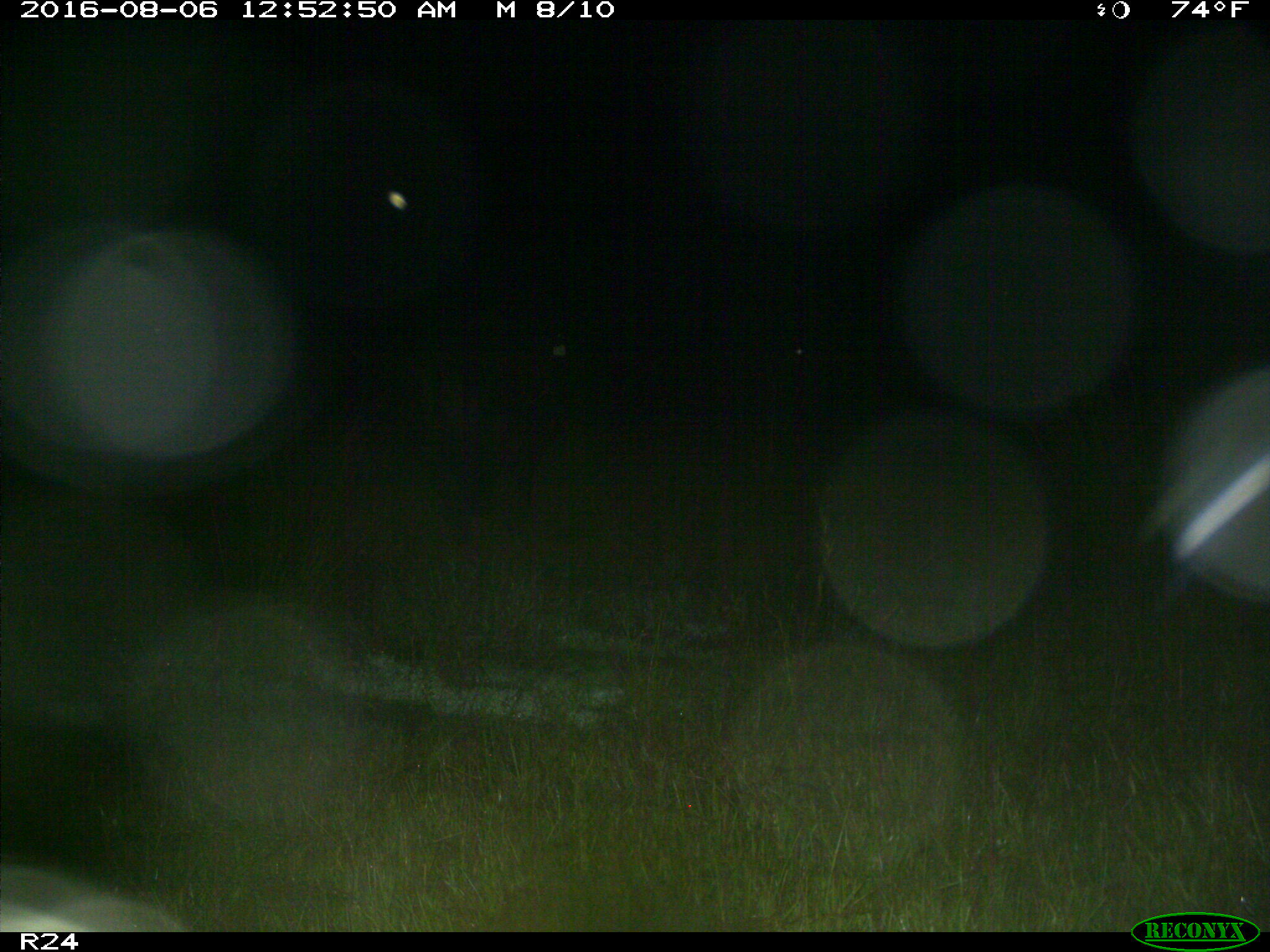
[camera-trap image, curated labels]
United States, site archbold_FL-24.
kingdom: Animalia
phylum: Chordata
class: Mammalia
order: Artiodactyla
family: Bovidae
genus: Bos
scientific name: Bos taurus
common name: domestic cow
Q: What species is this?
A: Bos taurus (domestic cow).